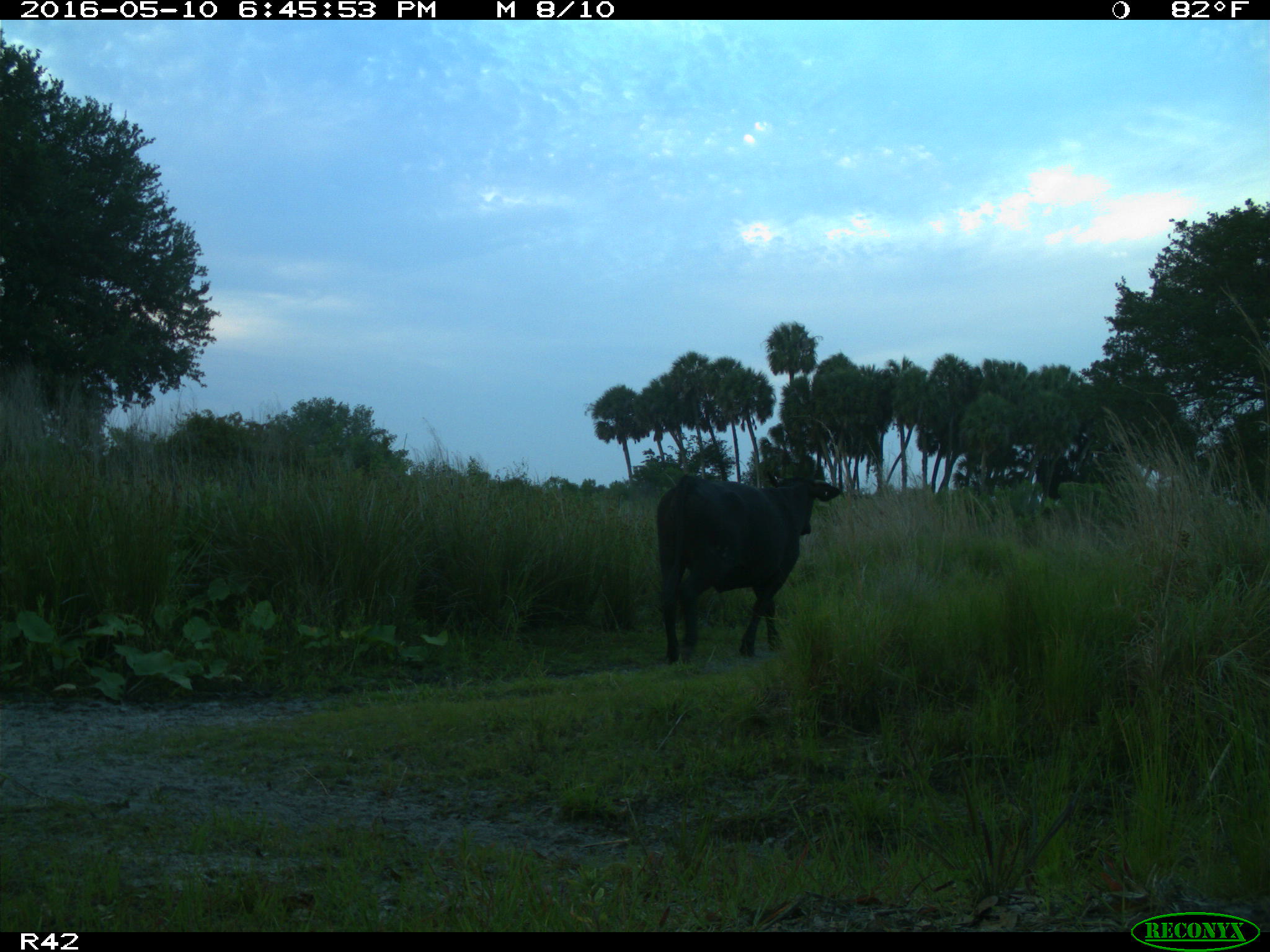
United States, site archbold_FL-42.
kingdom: Animalia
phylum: Chordata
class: Mammalia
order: Artiodactyla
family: Bovidae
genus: Bos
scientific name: Bos taurus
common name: domestic cow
Bos taurus (domestic cow).